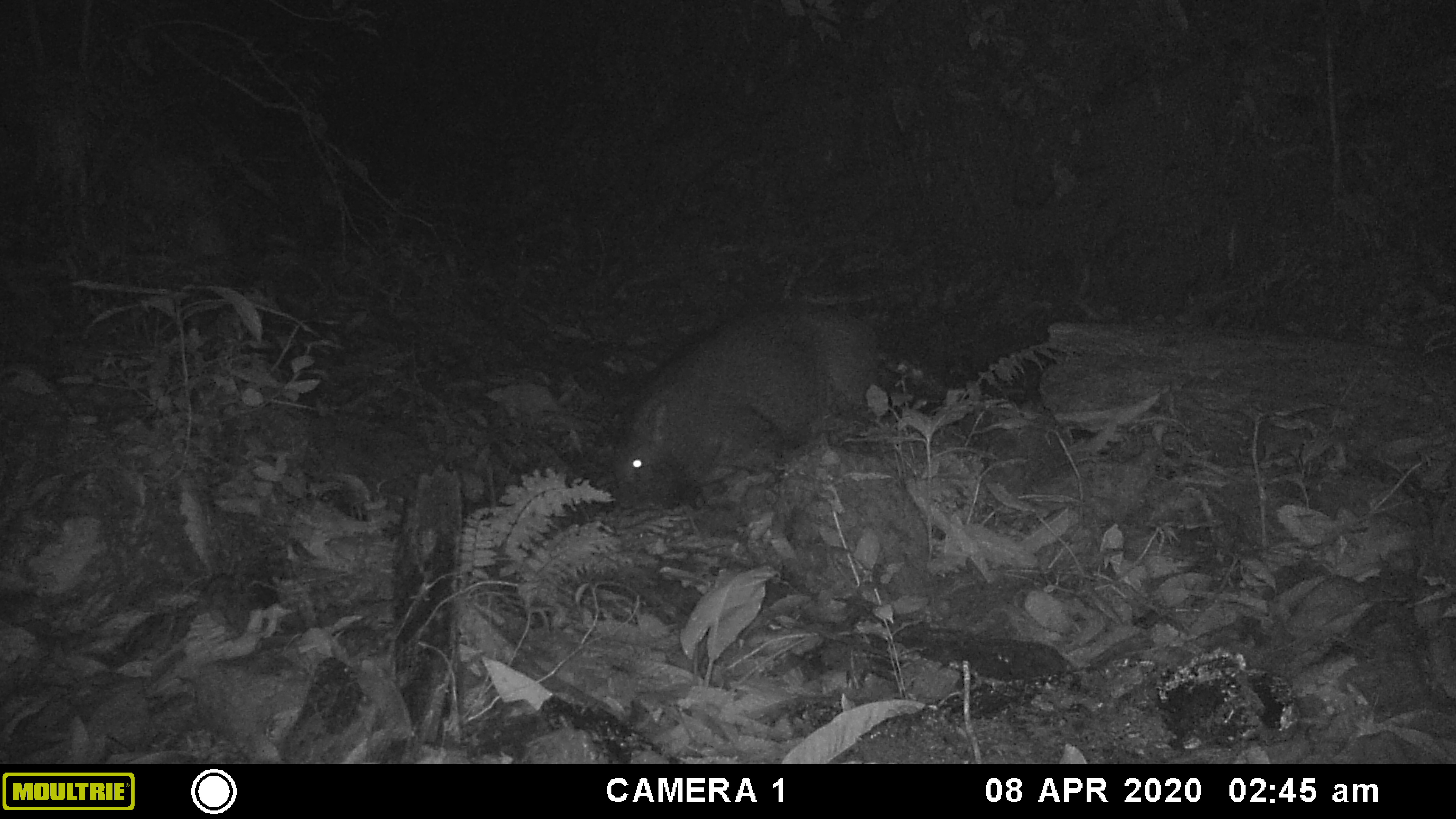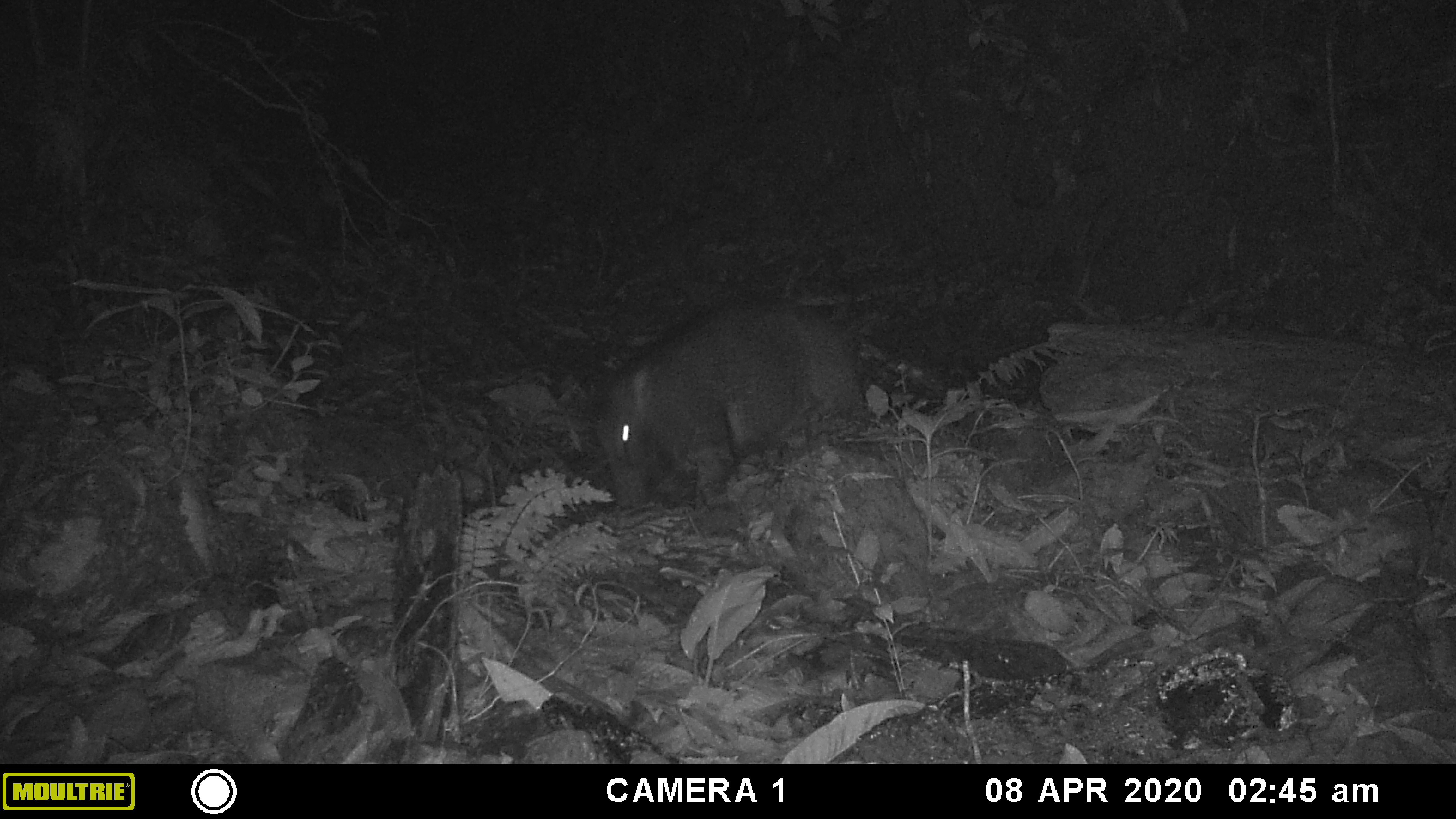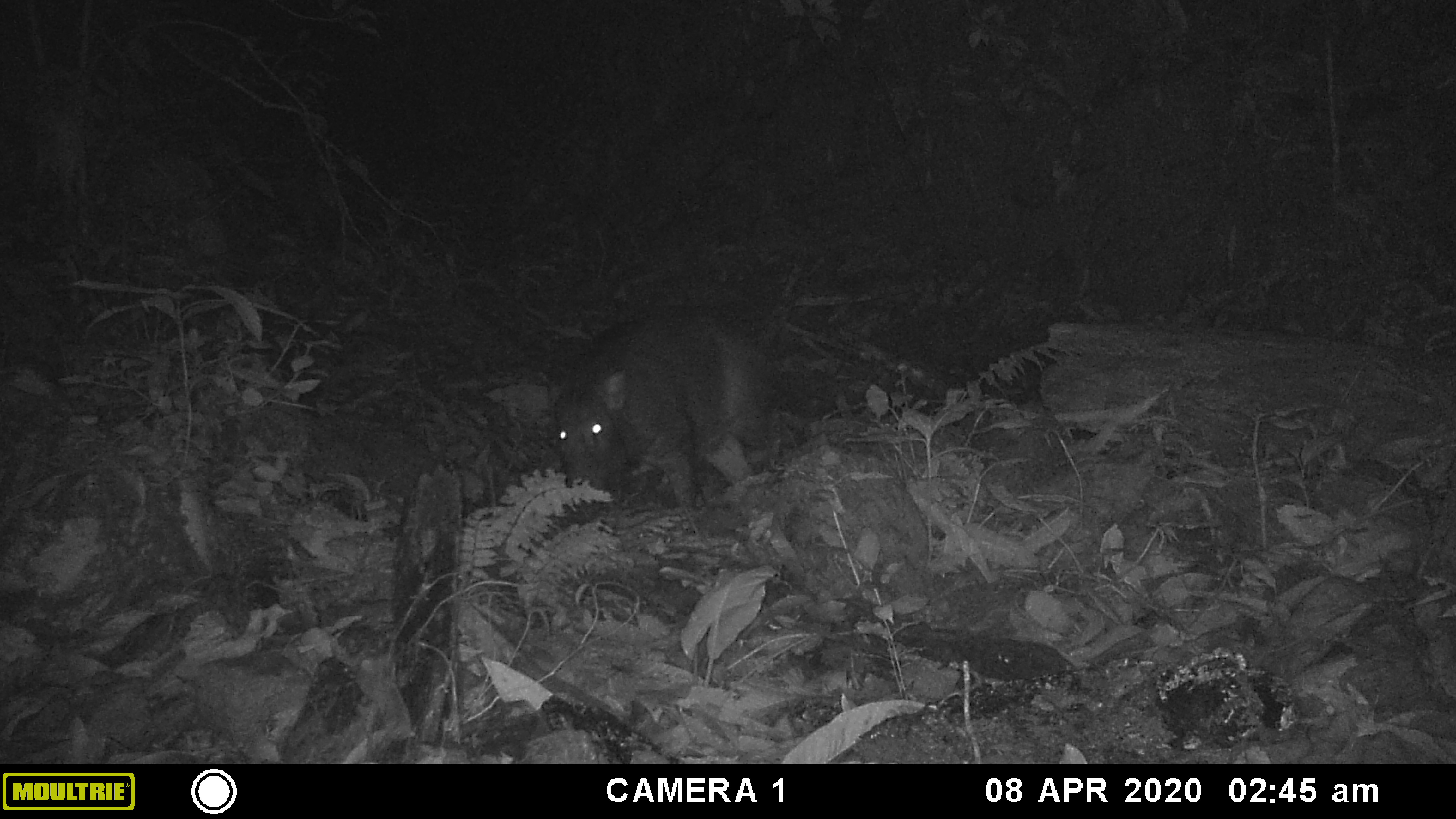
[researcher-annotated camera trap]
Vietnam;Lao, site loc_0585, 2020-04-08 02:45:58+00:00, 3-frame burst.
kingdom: Animalia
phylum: Chordata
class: Mammalia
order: Artiodactyla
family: Suidae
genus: Sus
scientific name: Sus scrofa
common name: eurasian wild pig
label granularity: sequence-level